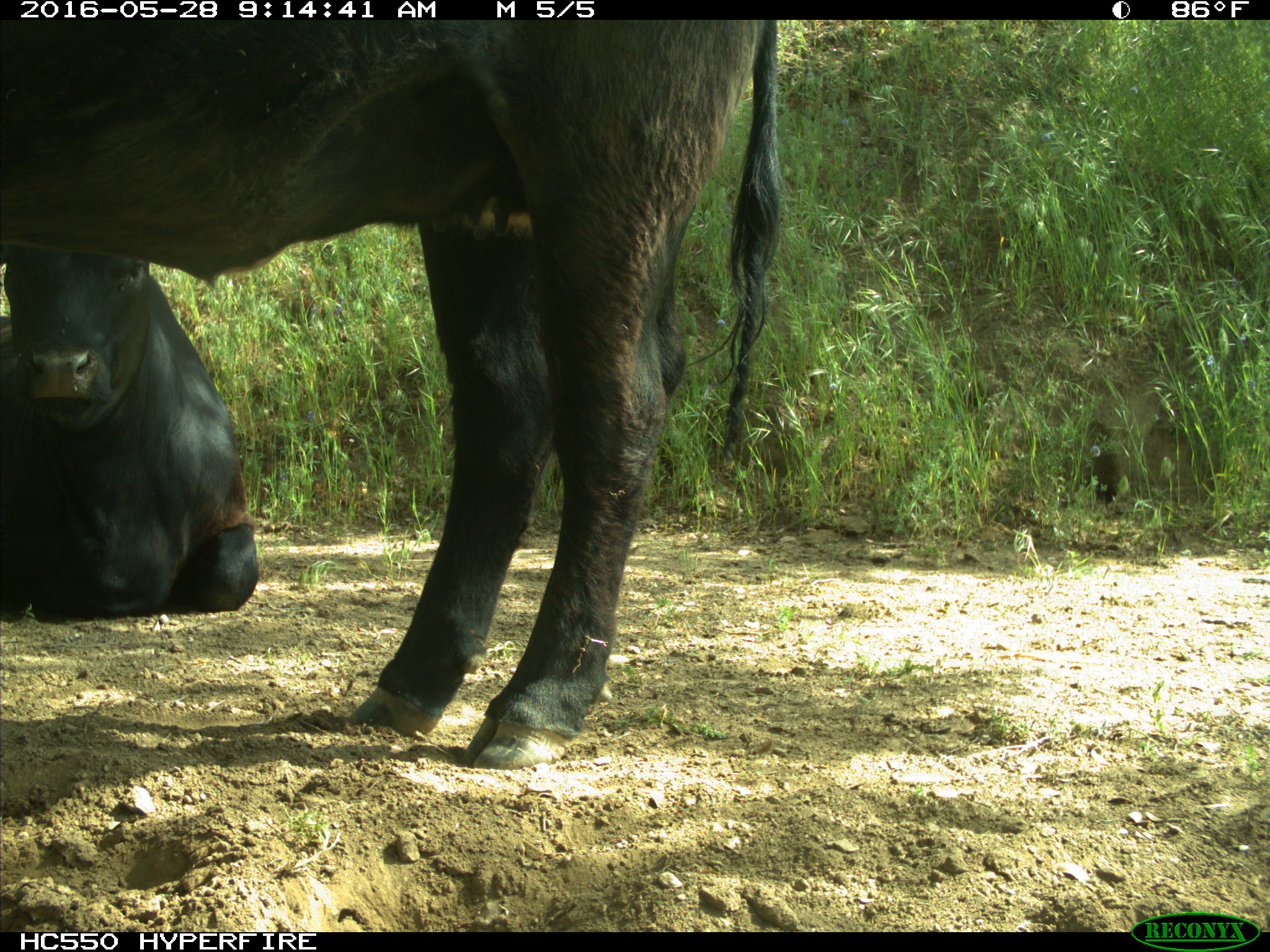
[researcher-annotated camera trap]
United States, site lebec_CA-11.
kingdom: Animalia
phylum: Chordata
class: Mammalia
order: Artiodactyla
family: Bovidae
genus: Bos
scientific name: Bos taurus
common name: domestic cow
Bos taurus (domestic cow).